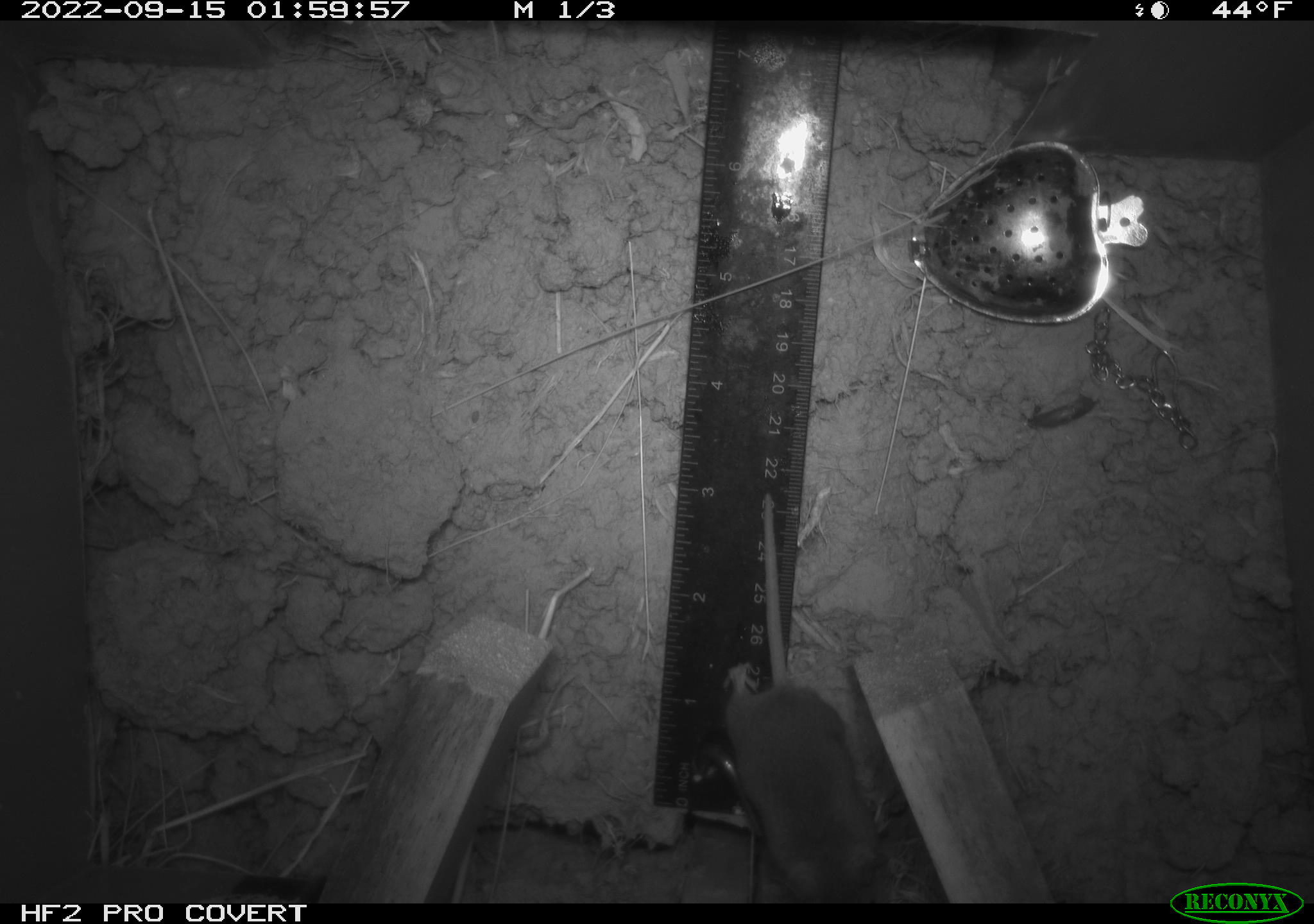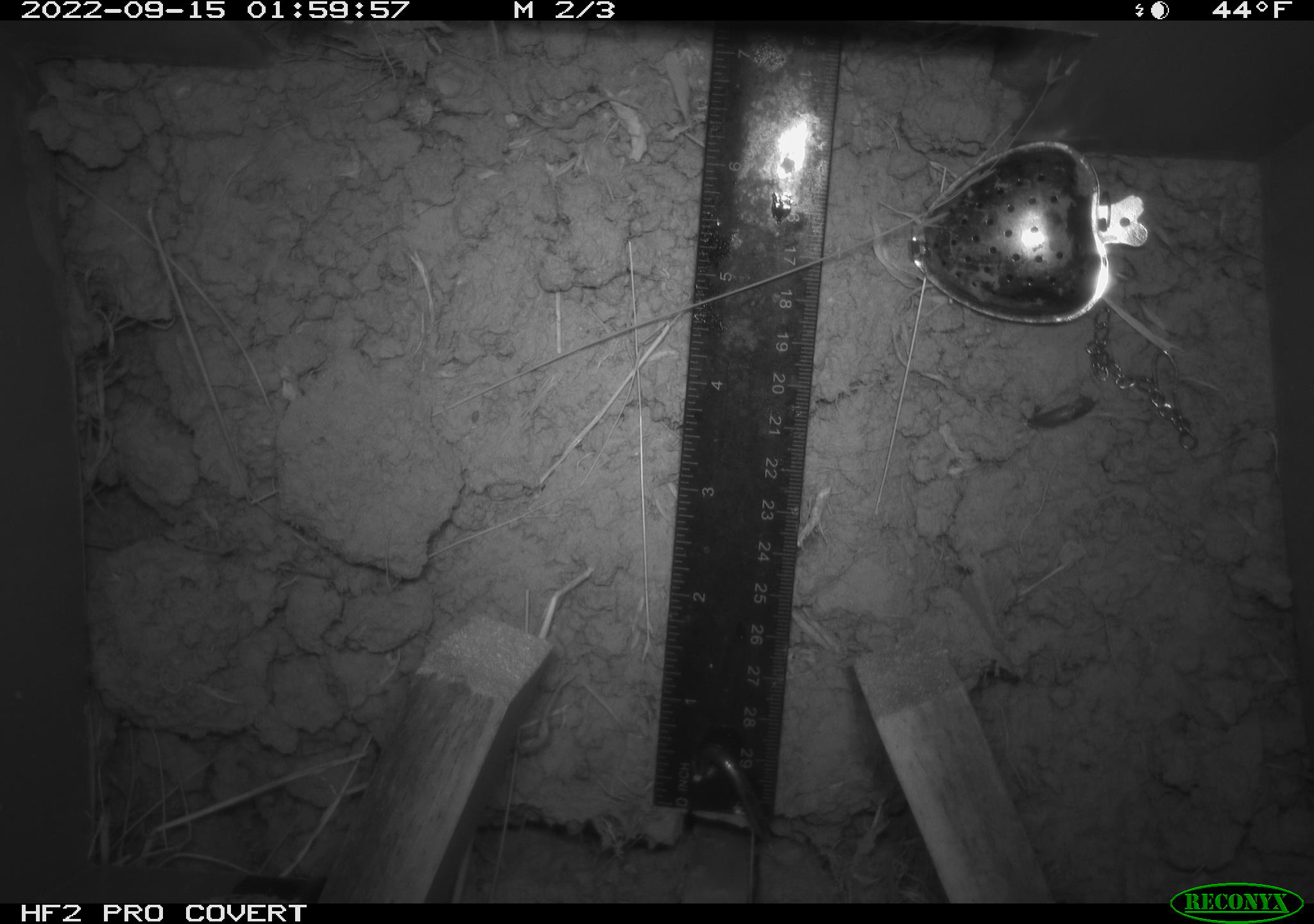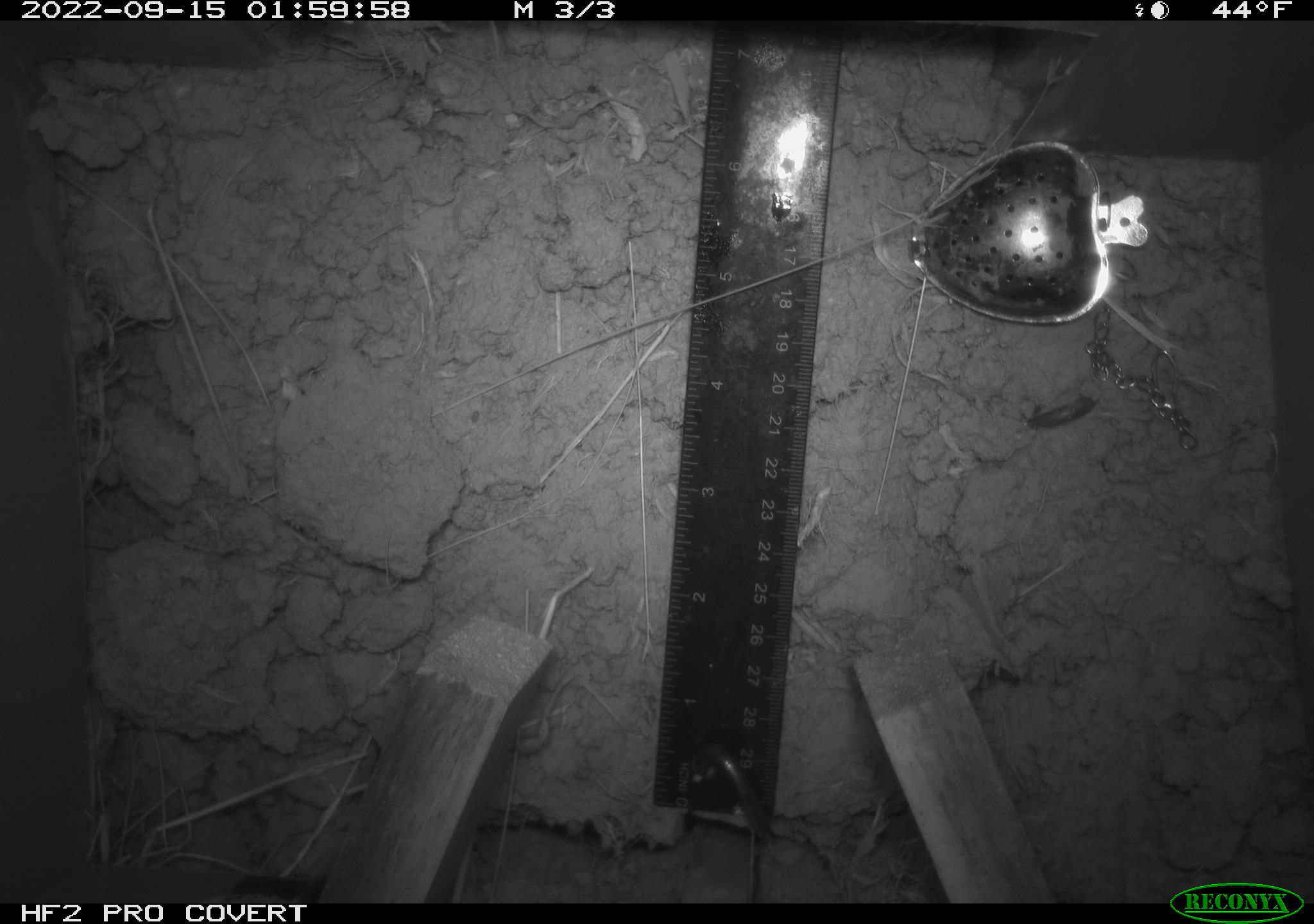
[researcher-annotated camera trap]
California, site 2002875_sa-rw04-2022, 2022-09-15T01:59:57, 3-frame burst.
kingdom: Animalia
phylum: Chordata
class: Mammalia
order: Rodentia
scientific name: Rodentia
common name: mouse species